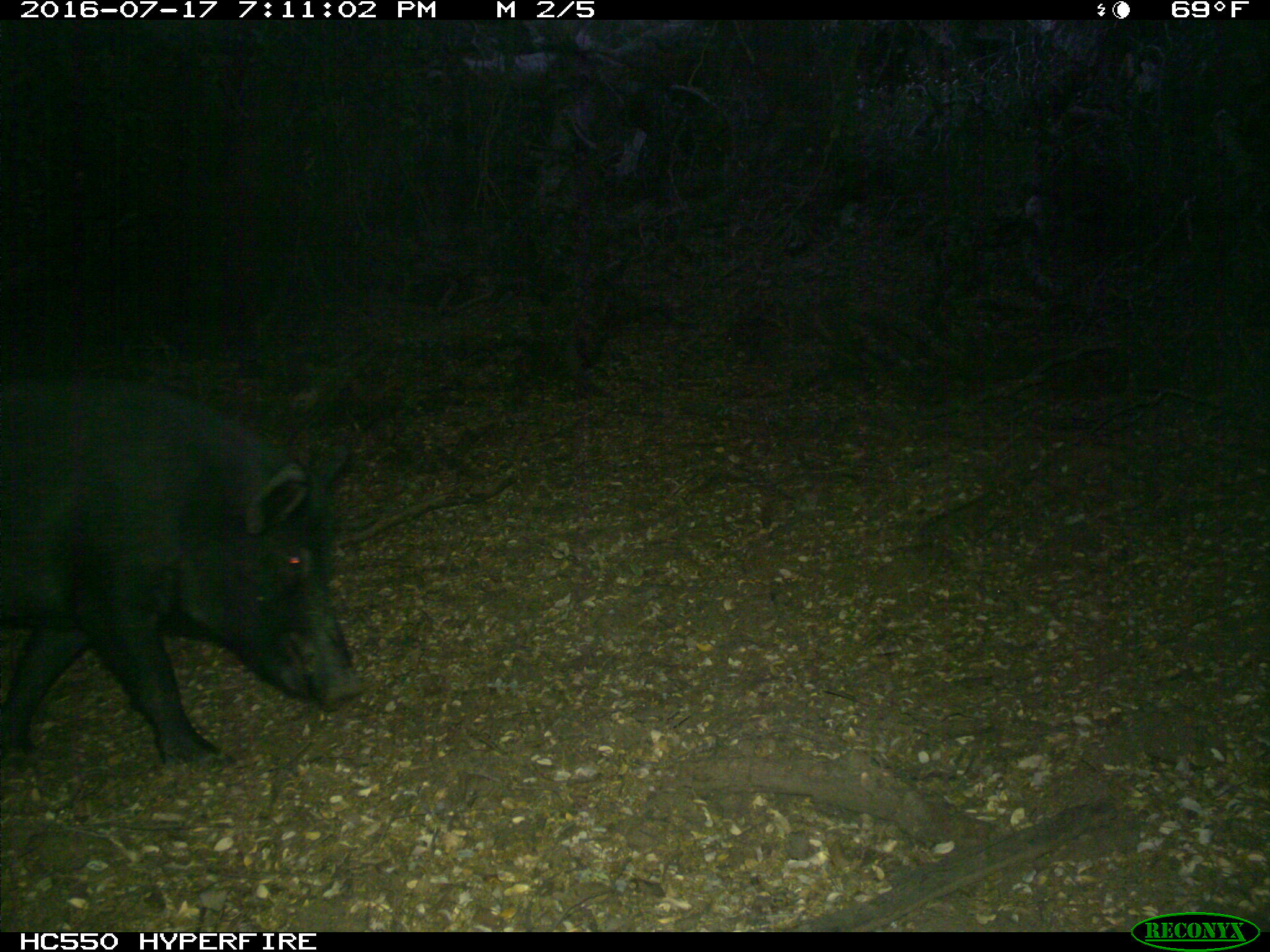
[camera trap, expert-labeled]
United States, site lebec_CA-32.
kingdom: Animalia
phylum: Chordata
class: Mammalia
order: Artiodactyla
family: Suidae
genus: Sus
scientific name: Sus scrofa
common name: wild boar